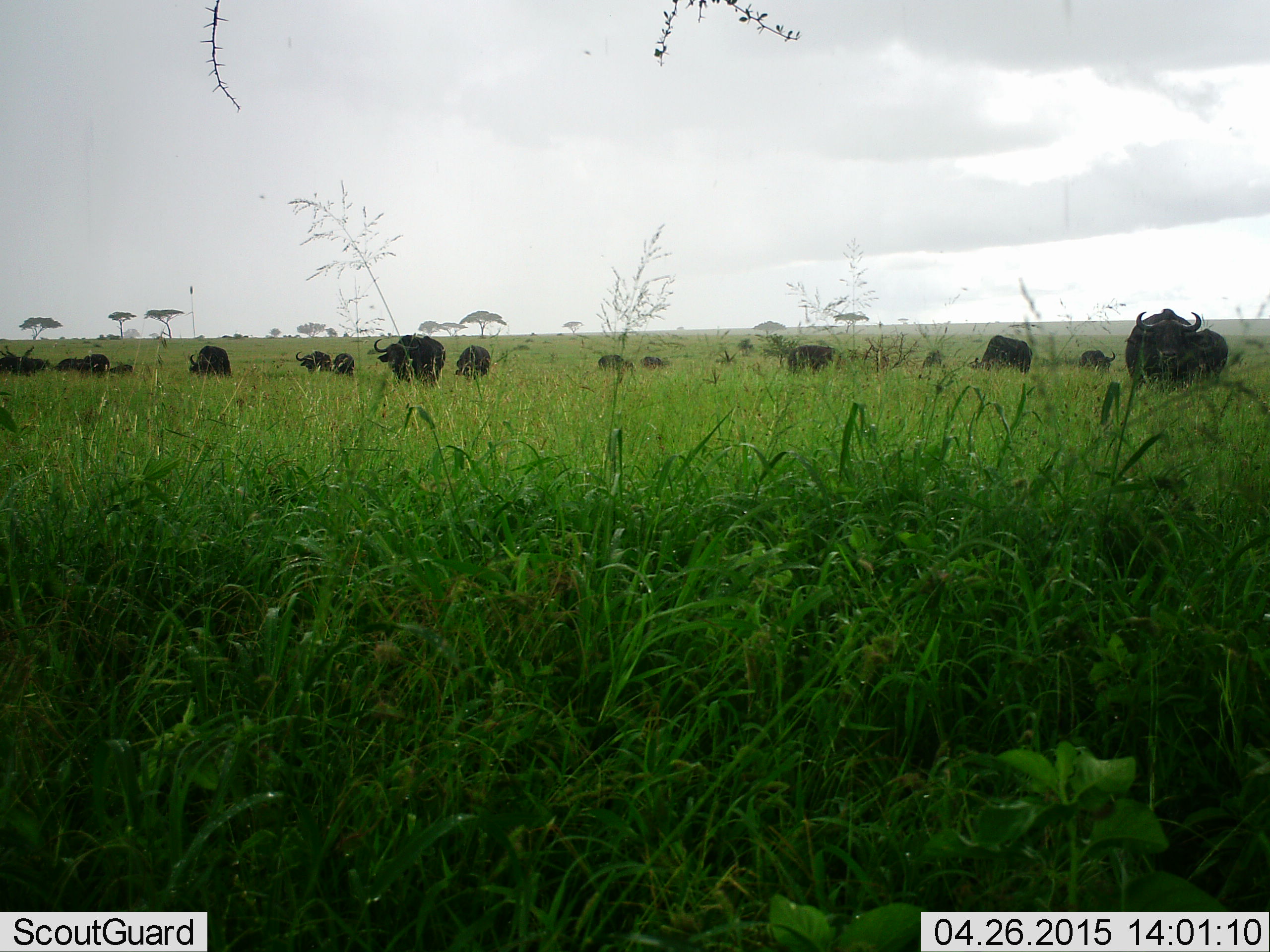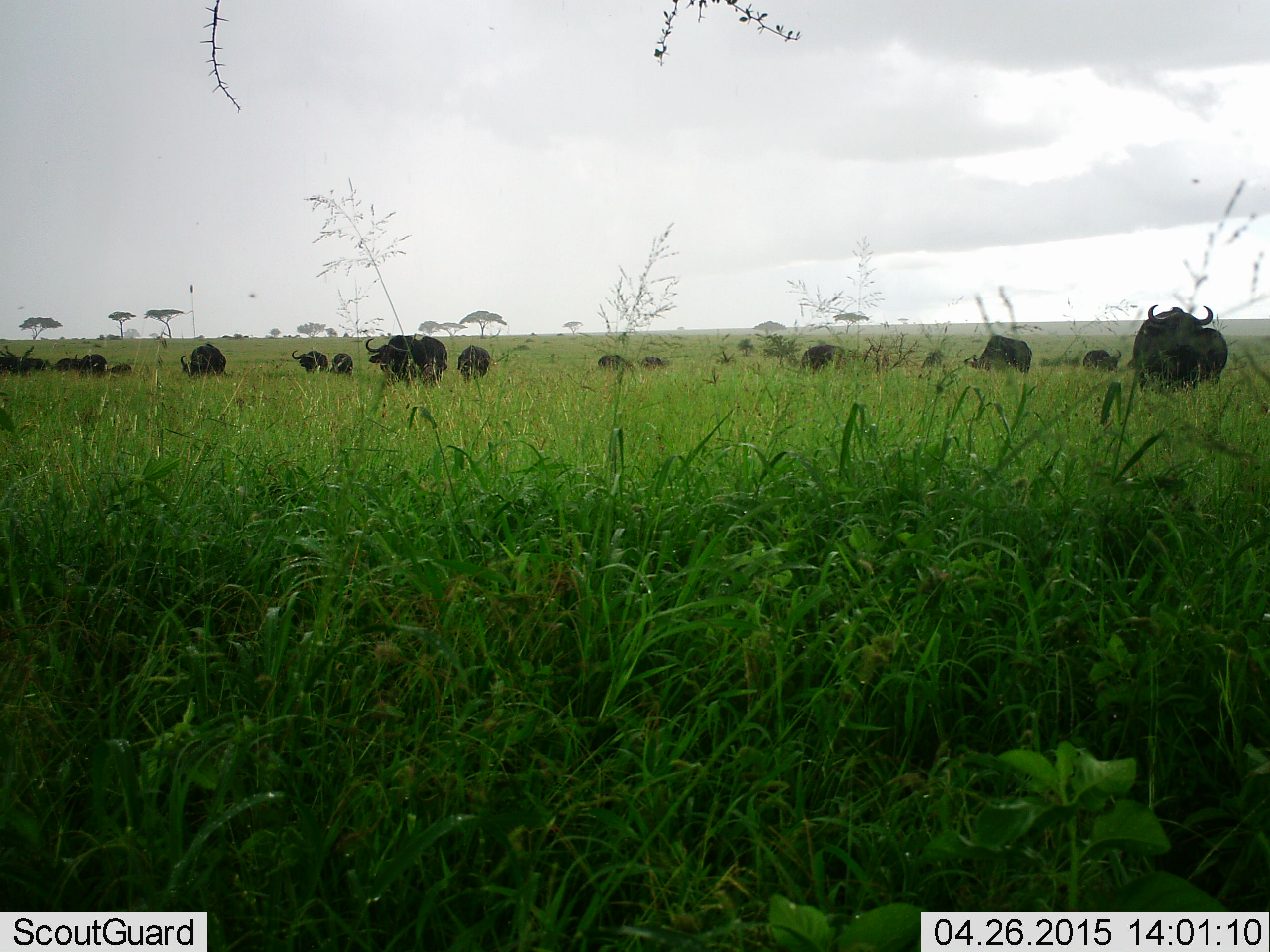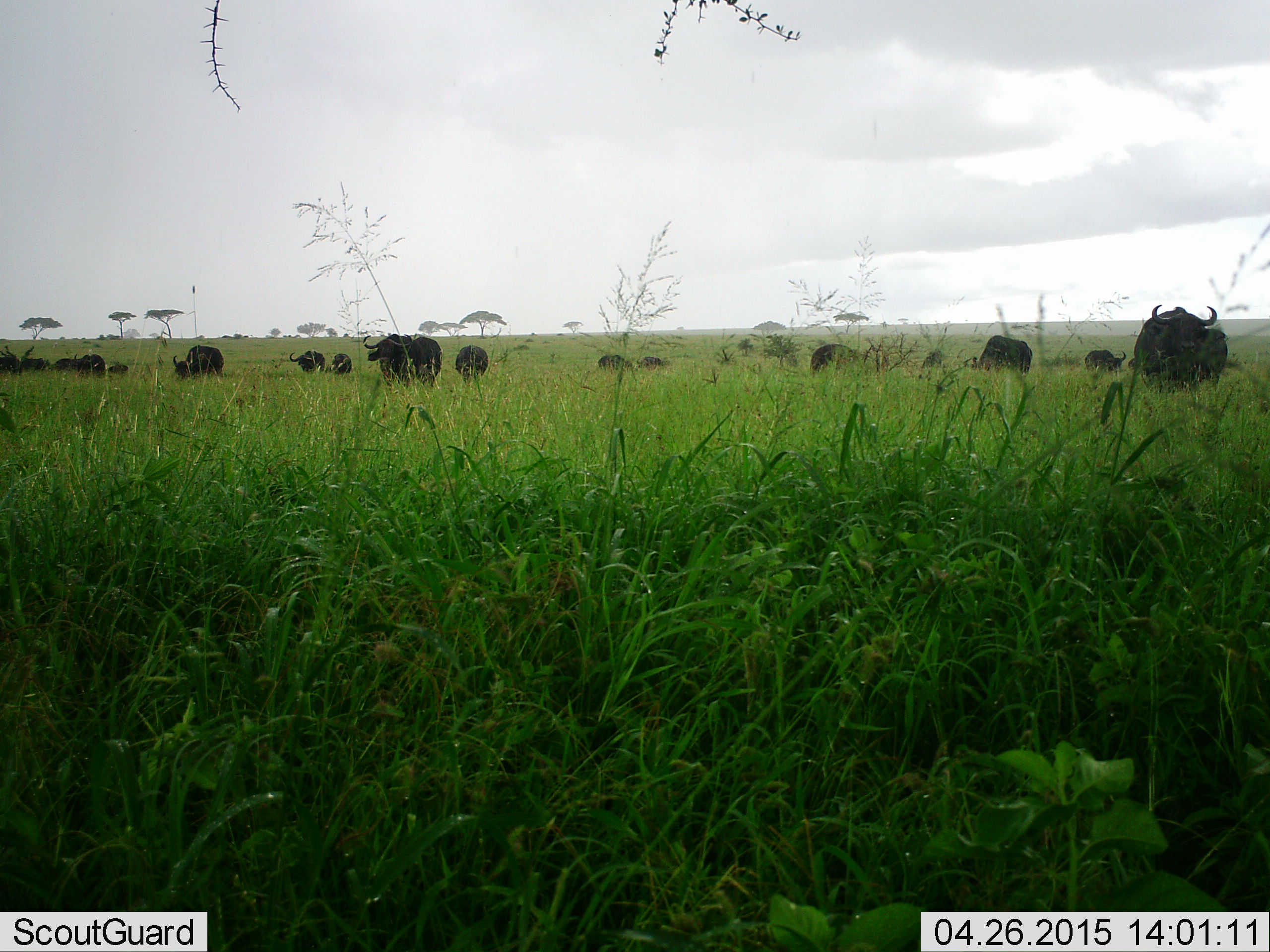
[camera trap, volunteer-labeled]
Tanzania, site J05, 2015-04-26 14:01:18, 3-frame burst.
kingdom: Animalia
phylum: Chordata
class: Mammalia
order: Artiodactyla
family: Bovidae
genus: Syncerus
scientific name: Syncerus caffer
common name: cape buffalo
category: buffalo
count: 11-50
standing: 80%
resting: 0%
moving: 20%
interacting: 0%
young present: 0%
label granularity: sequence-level